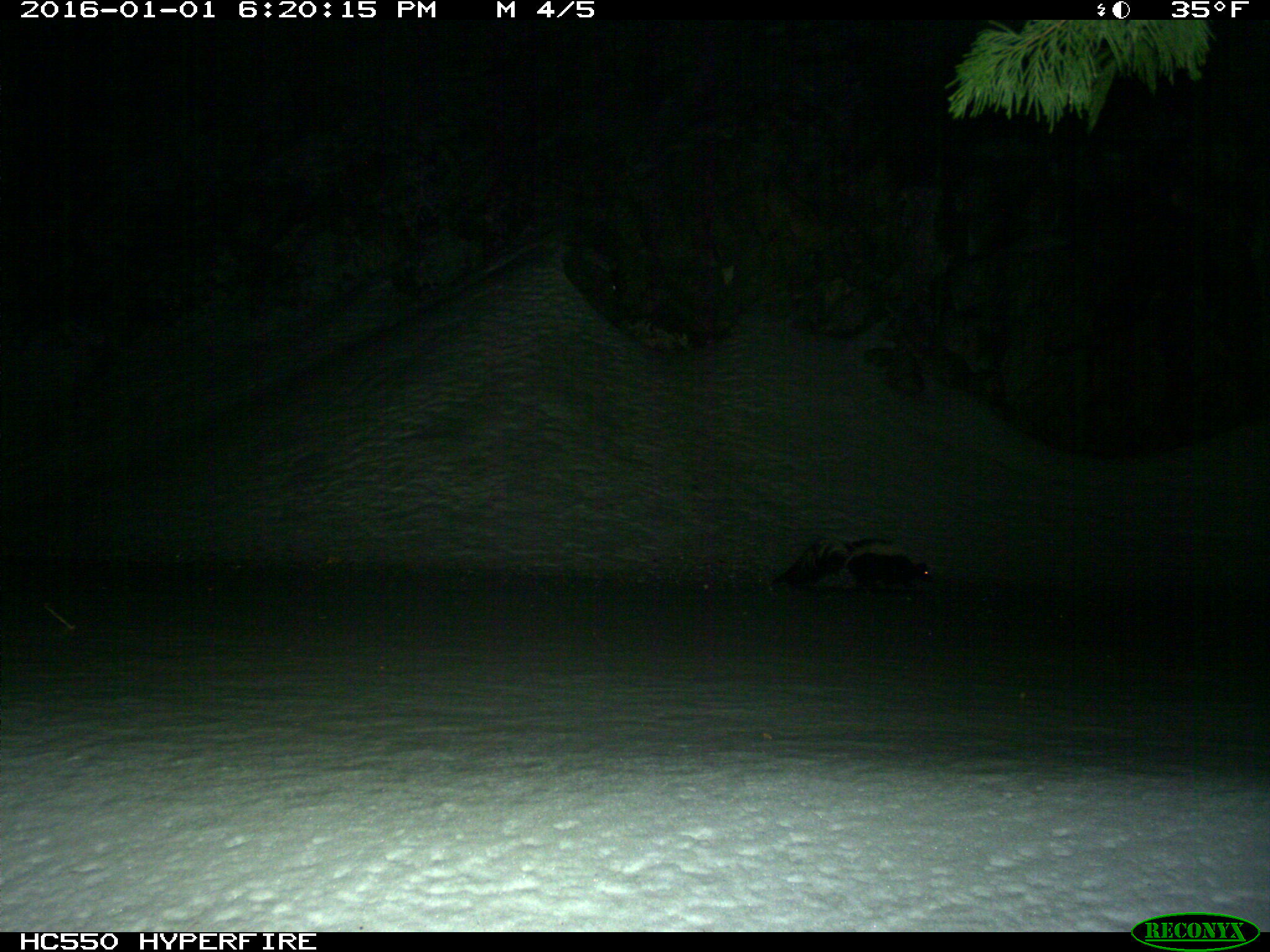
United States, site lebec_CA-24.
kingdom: Animalia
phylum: Chordata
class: Mammalia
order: Carnivora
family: Mephitidae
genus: Mephitis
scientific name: Mephitis mephitis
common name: striped skunk